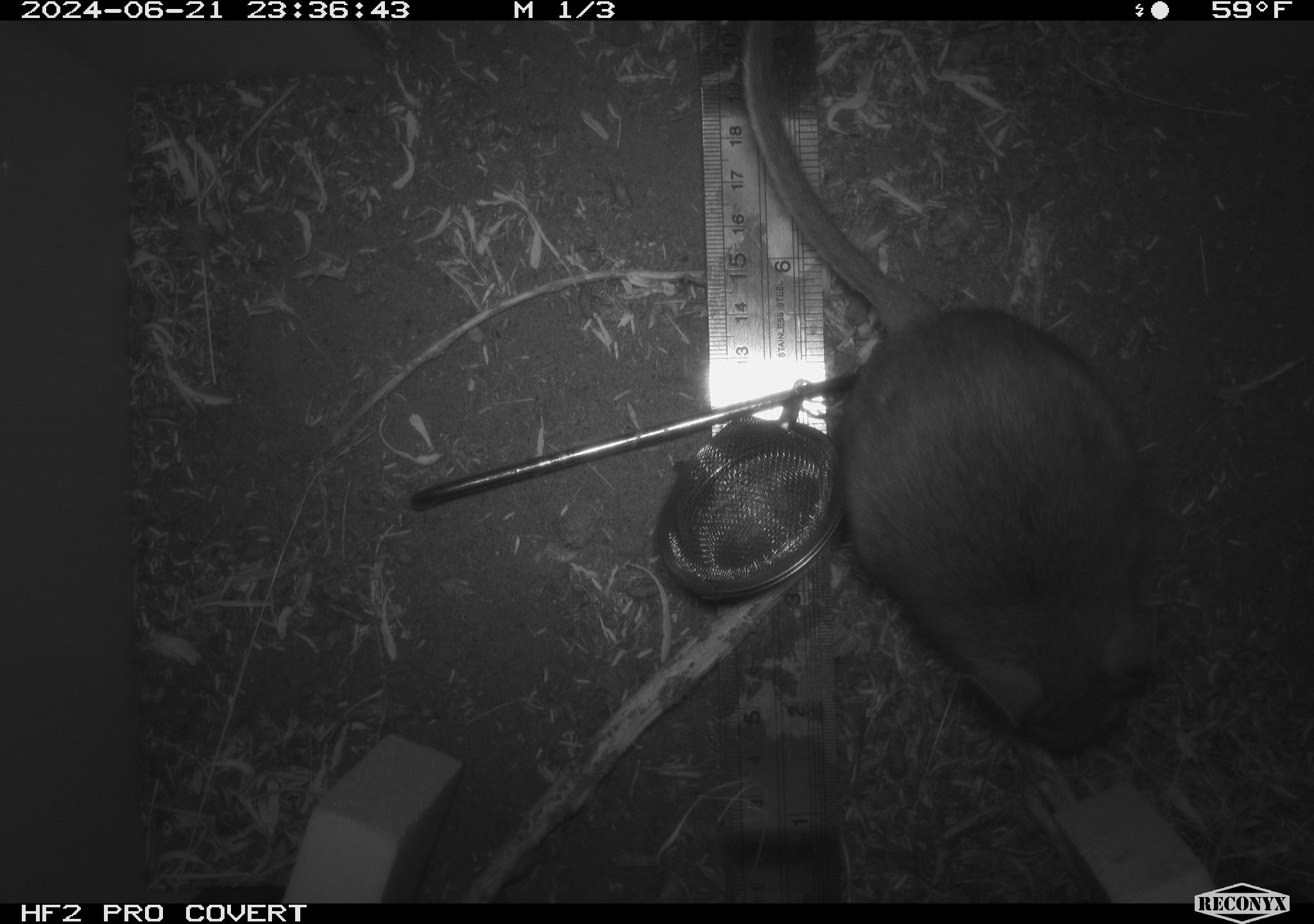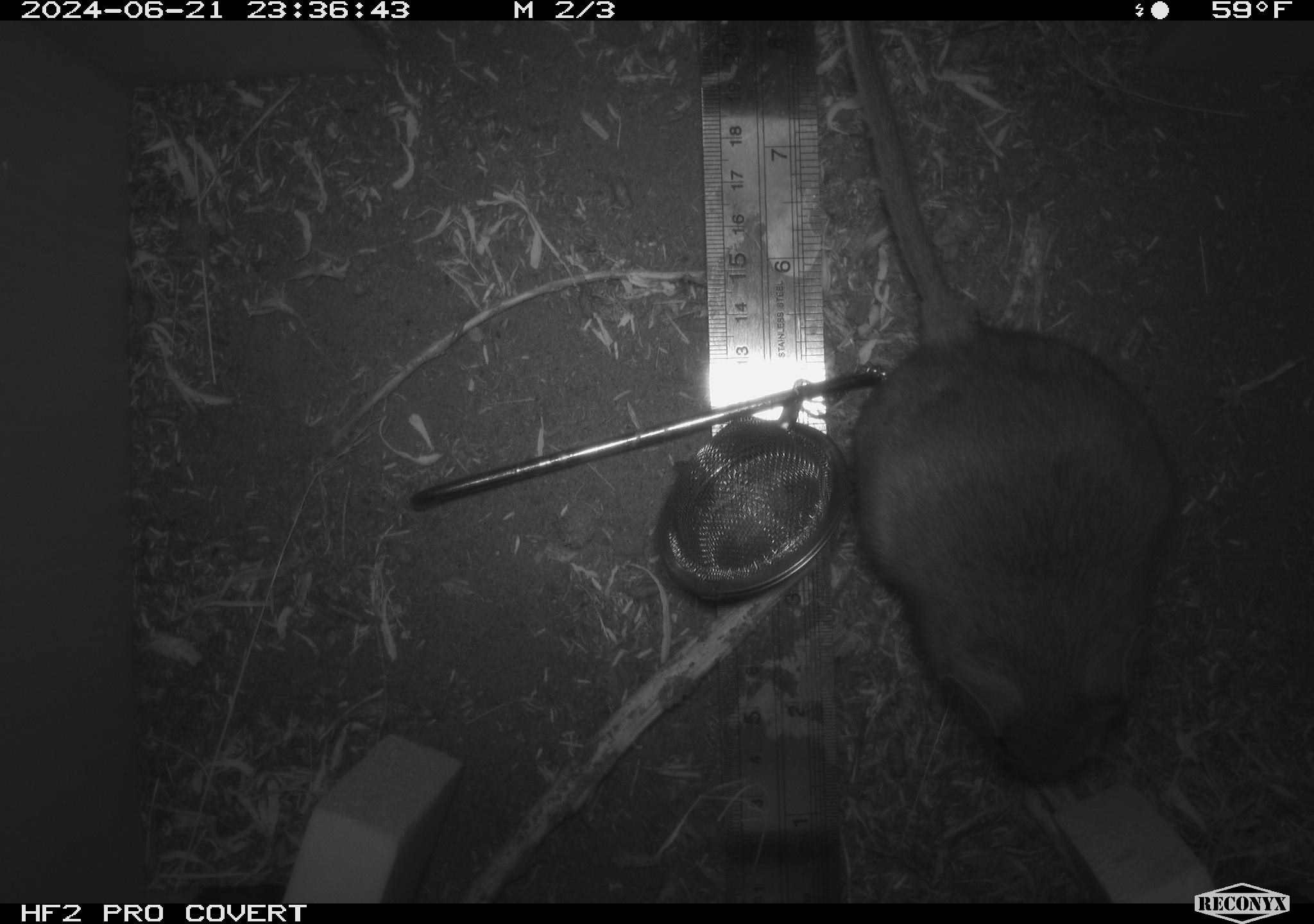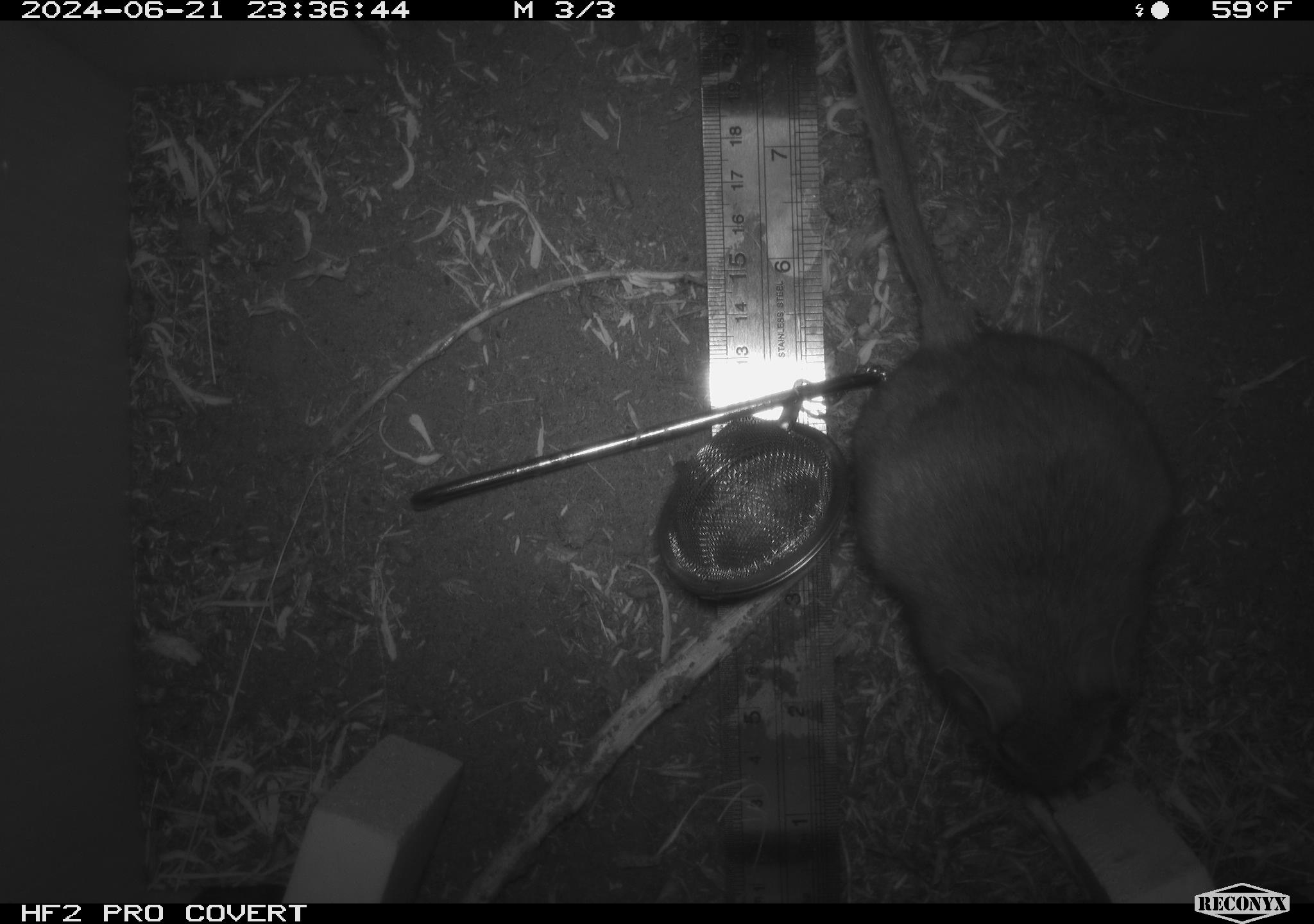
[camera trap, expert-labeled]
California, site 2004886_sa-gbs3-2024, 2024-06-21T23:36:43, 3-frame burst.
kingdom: Animalia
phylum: Chordata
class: Mammalia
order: Rodentia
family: Cricetidae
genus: Neotoma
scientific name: Neotoma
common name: pack rat or woodrat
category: neotoma species